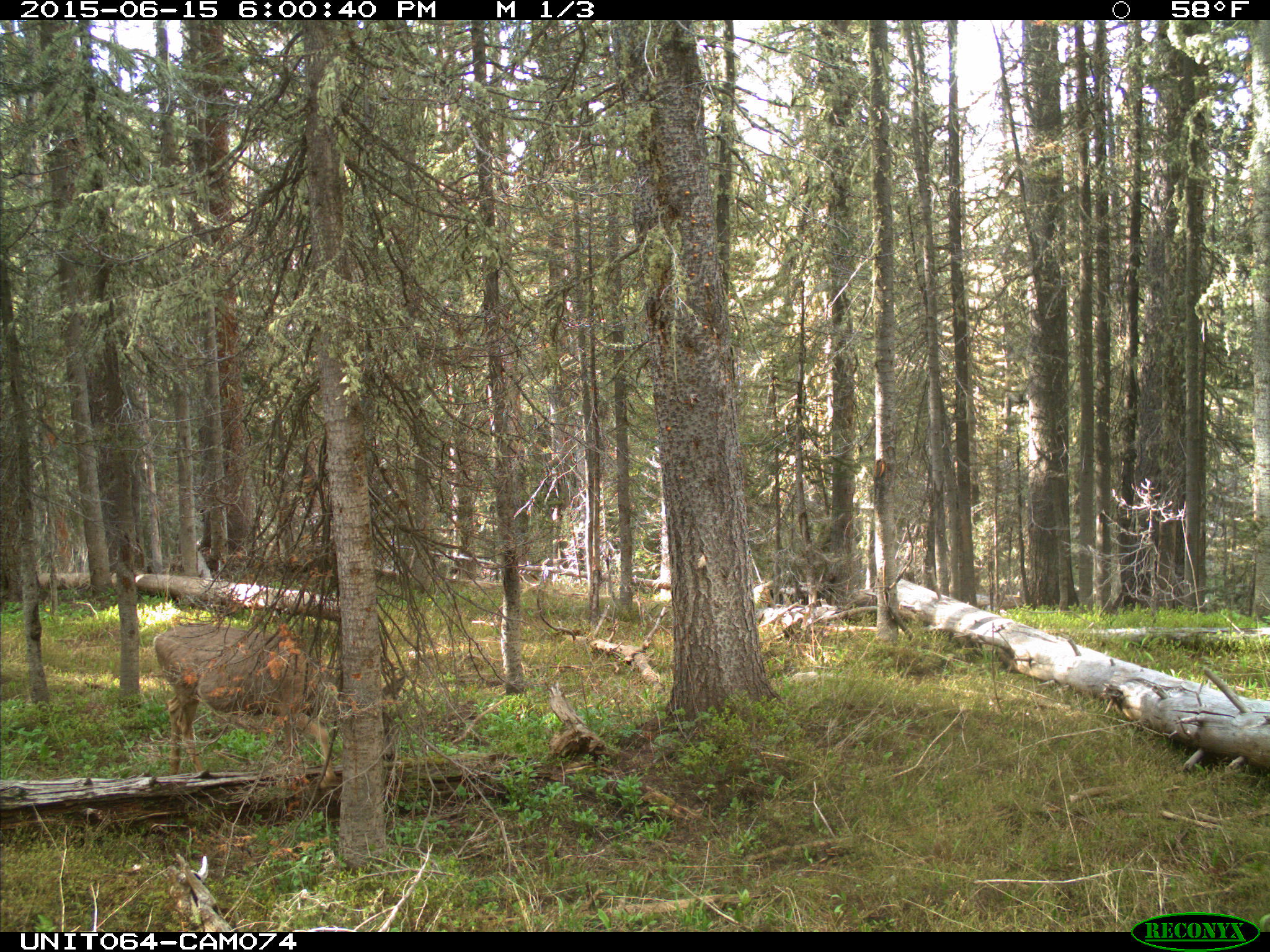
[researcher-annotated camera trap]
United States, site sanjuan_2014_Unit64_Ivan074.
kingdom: Animalia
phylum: Chordata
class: Mammalia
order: Artiodactyla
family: Cervidae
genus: Odocoileus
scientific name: Odocoileus hemionus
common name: mule deer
Odocoileus hemionus (mule deer).